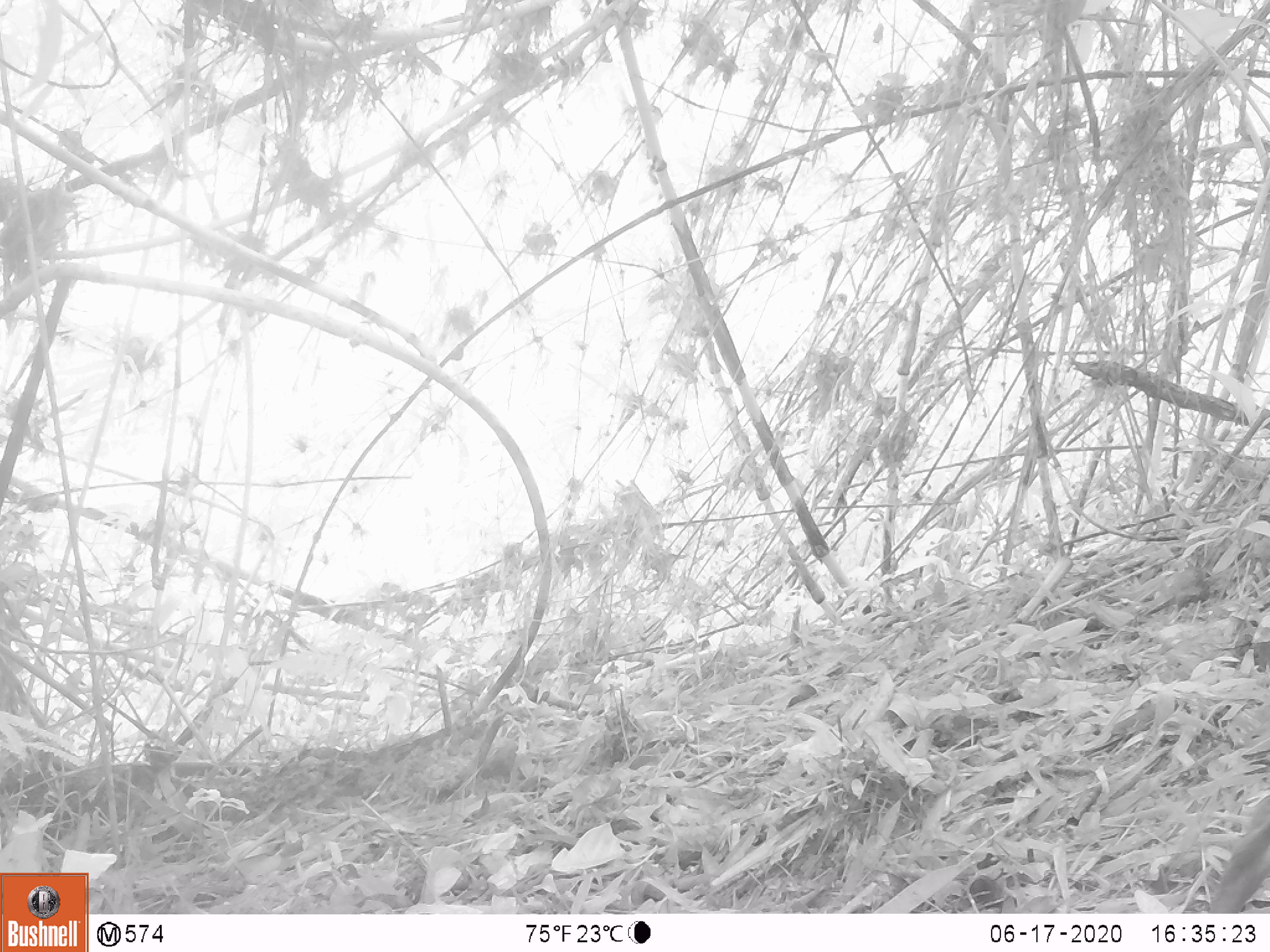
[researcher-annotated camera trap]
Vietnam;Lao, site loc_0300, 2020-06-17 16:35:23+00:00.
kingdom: Animalia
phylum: Chordata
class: Mammalia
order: Artiodactyla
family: Cervidae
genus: Muntiacus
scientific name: Muntiacus rooseveltorum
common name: roosevelt's muntjac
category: roosevelts muntjac group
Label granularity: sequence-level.